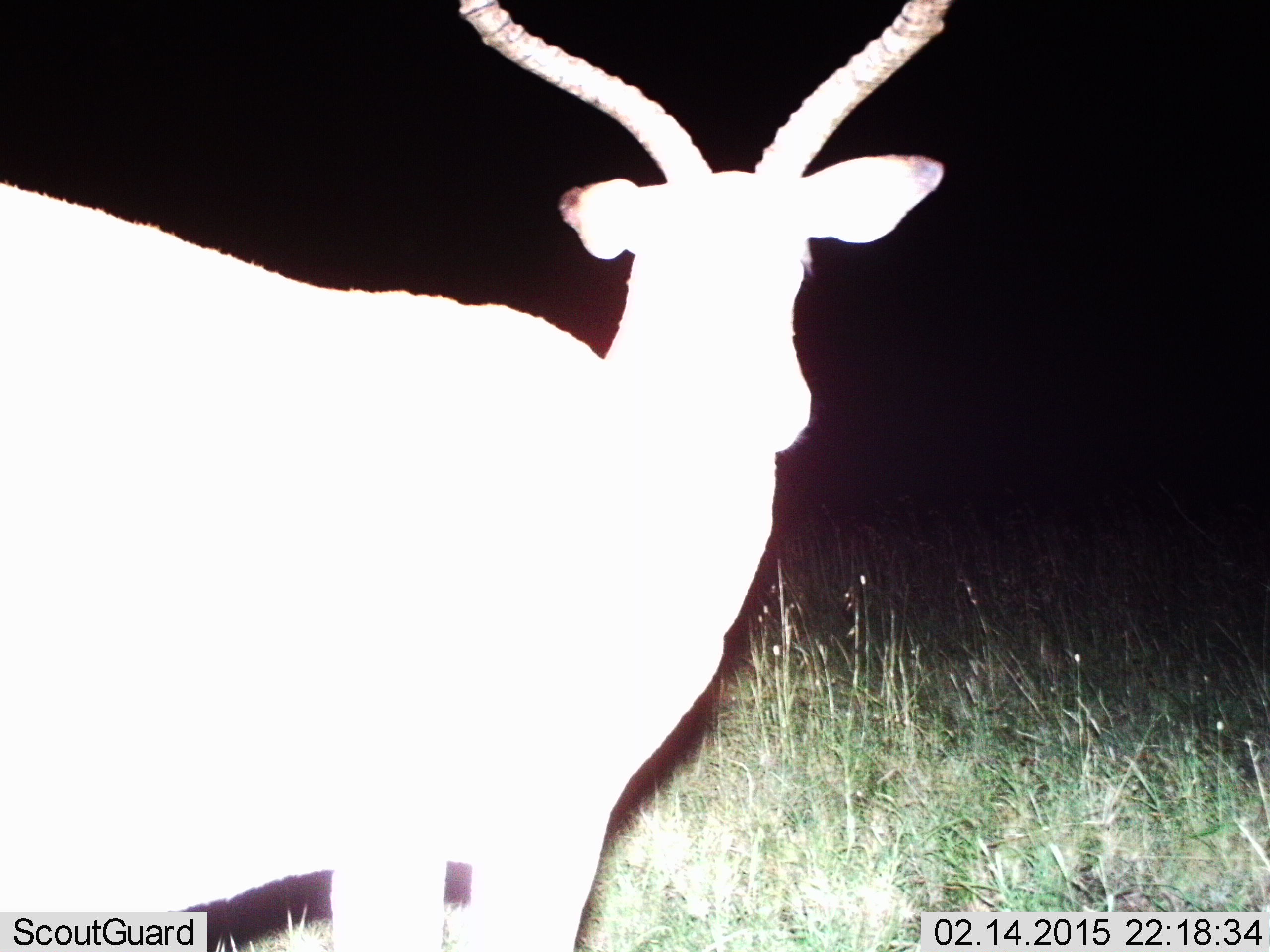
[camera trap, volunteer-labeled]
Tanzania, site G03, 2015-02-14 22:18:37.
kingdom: Animalia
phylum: Chordata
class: Mammalia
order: Artiodactyla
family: Bovidae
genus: Aepyceros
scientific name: Aepyceros melampus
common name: impala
Impala (Aepyceros melampus), count 1. Behavior (volunteer vote fractions): standing 90%, resting 0%, moving 10%, interacting 0%. Young present (vote fraction): 0%. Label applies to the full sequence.